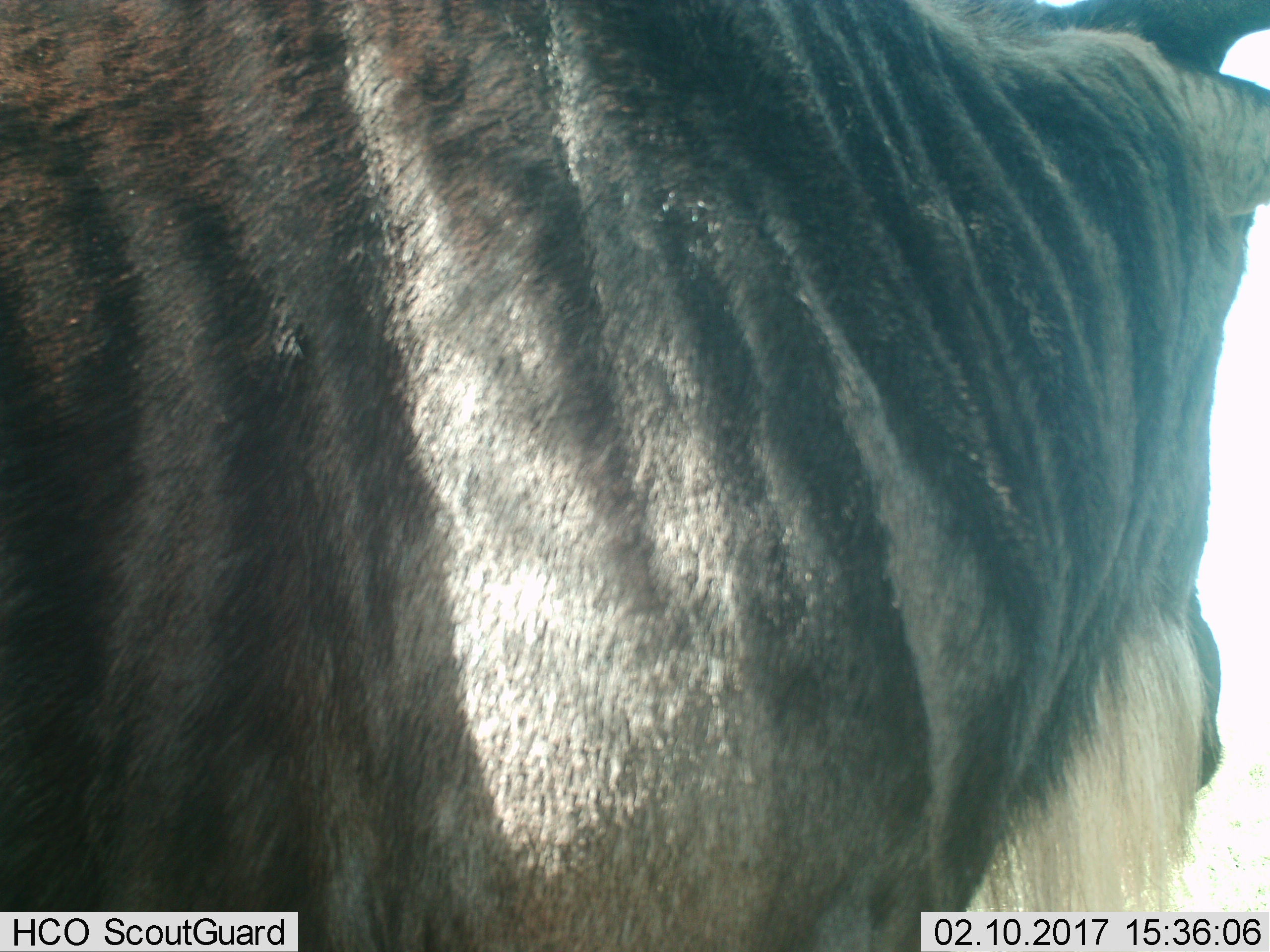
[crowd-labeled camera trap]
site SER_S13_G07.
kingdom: Animalia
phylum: Chordata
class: Mammalia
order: Artiodactyla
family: Bovidae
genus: Connochaetes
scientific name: Connochaetes taurinus taurinus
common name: blue wildebeest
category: wildebeestblue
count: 1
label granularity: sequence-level